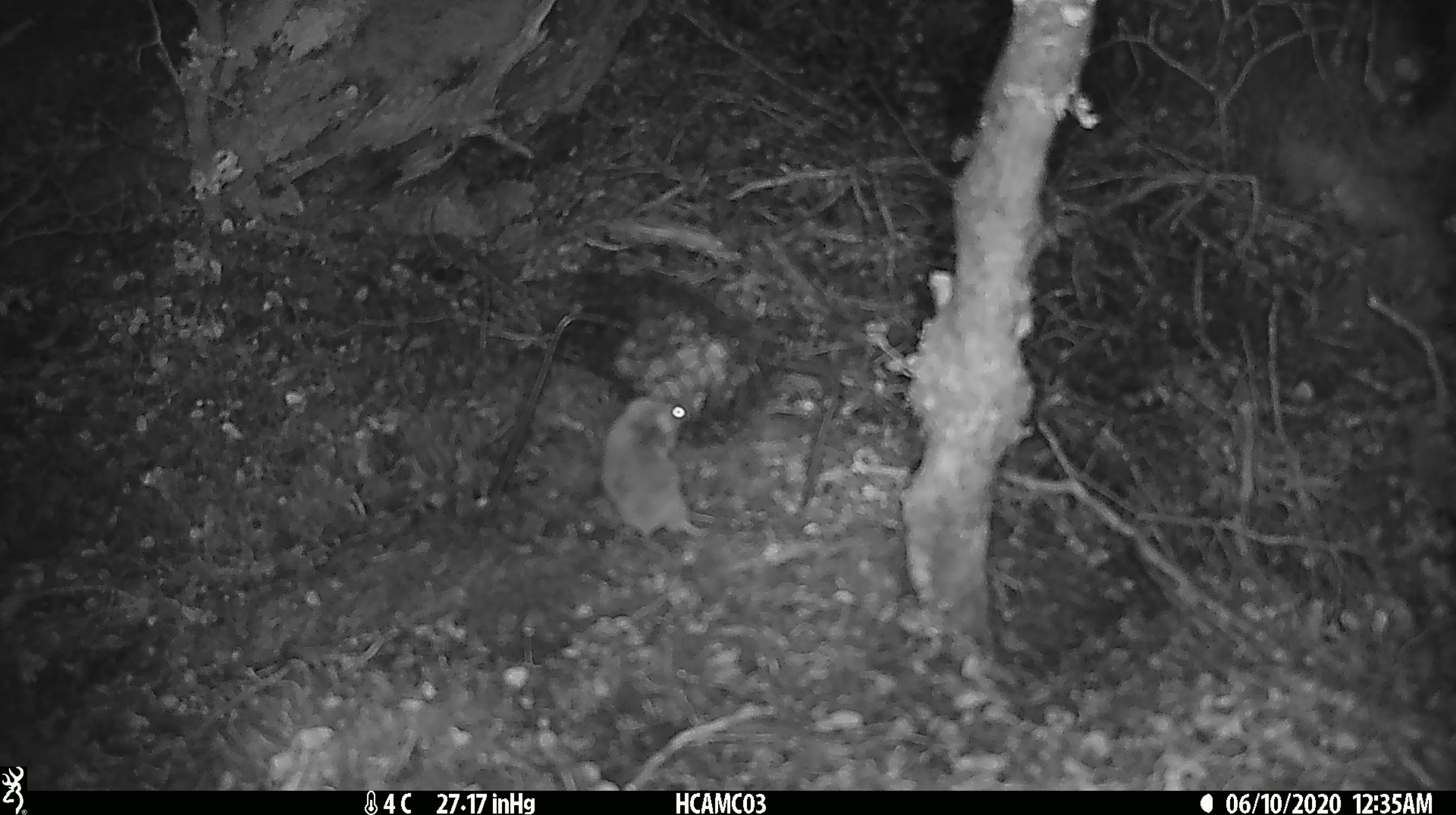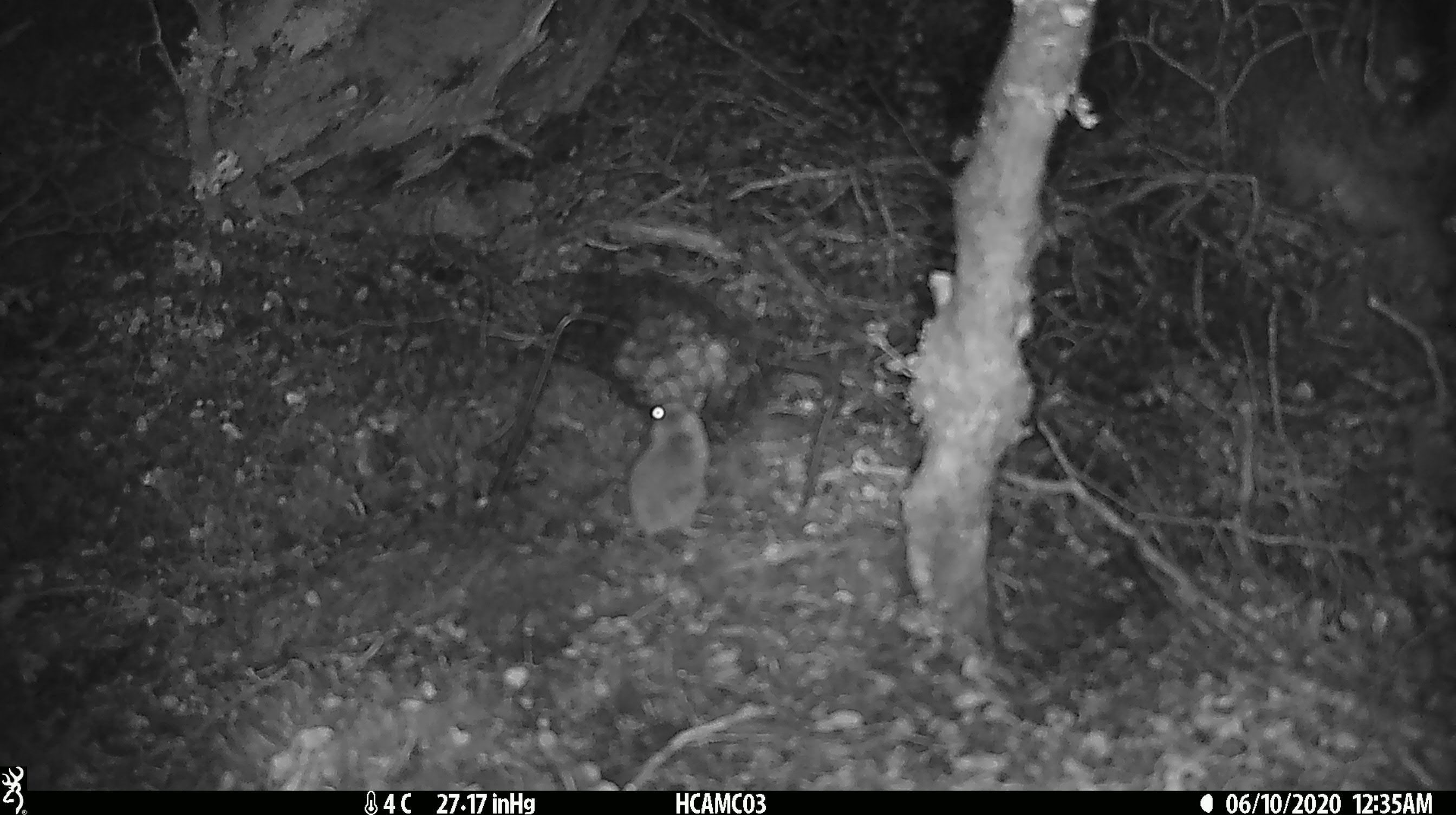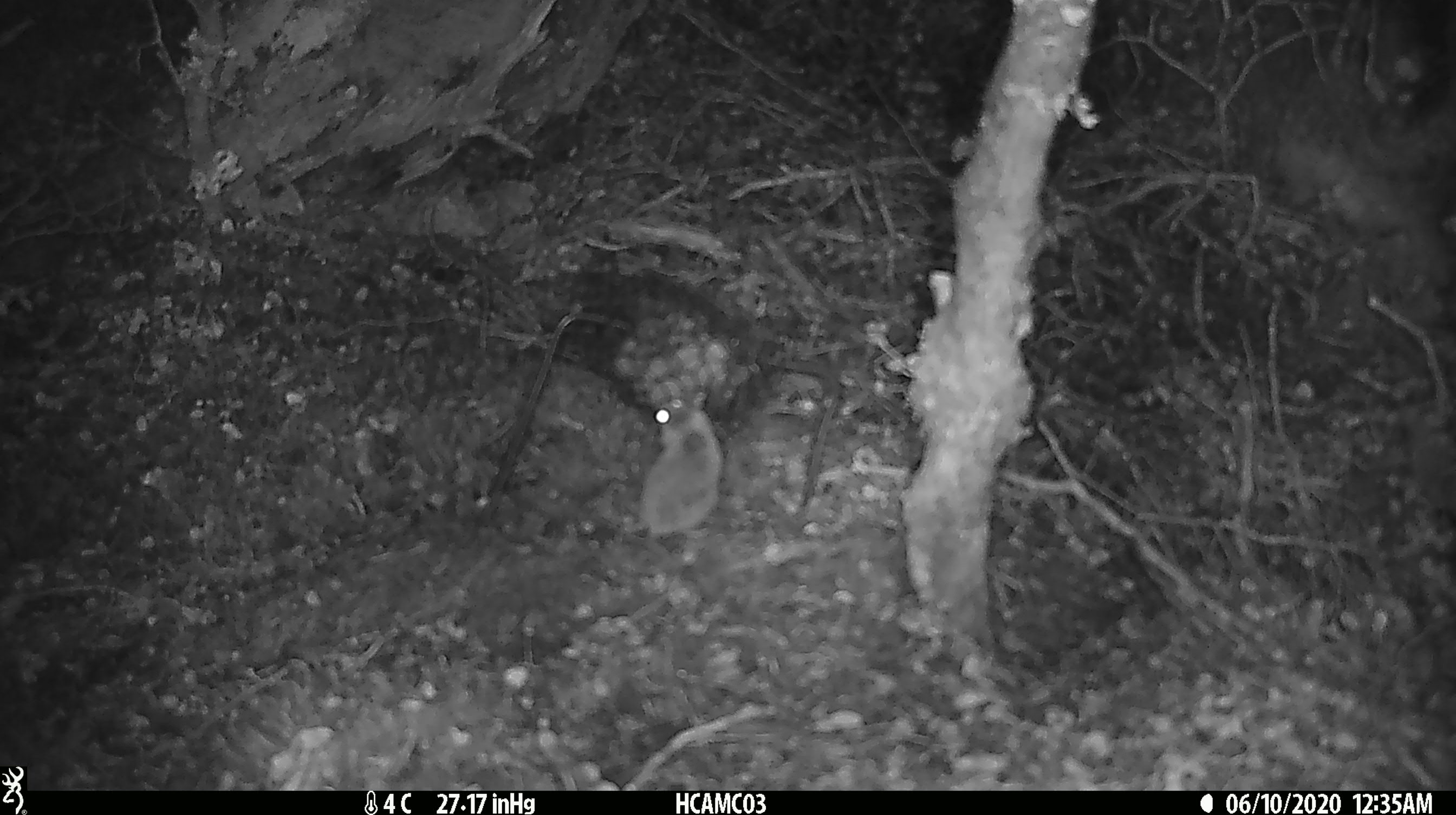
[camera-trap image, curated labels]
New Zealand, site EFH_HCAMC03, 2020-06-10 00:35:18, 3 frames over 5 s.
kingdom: Animalia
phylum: Chordata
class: Mammalia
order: Rodentia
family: Muridae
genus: Mus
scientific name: Mus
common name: mouse